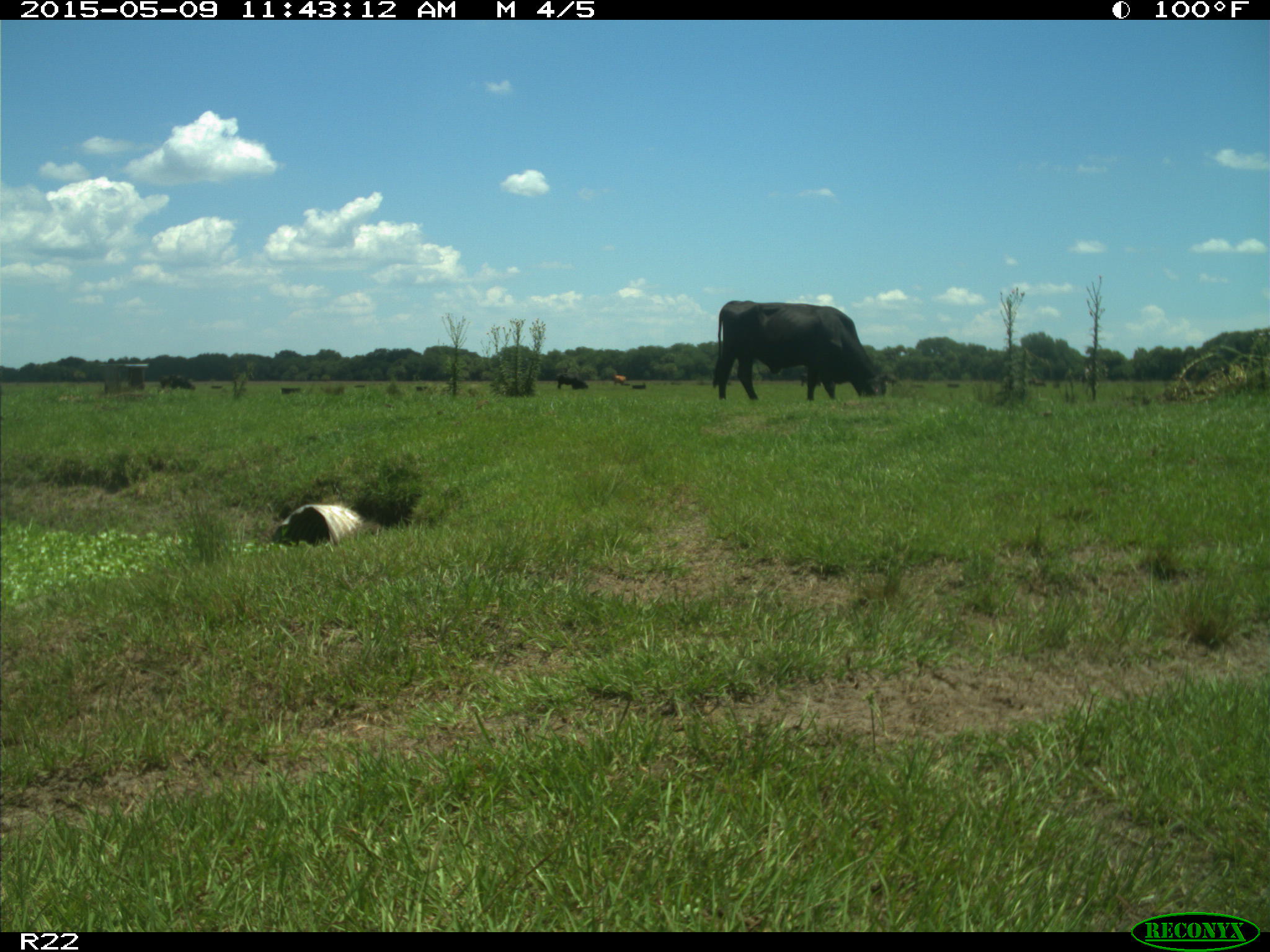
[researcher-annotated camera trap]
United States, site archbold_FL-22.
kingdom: Animalia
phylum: Chordata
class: Mammalia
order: Artiodactyla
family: Bovidae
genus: Bos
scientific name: Bos taurus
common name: domestic cow